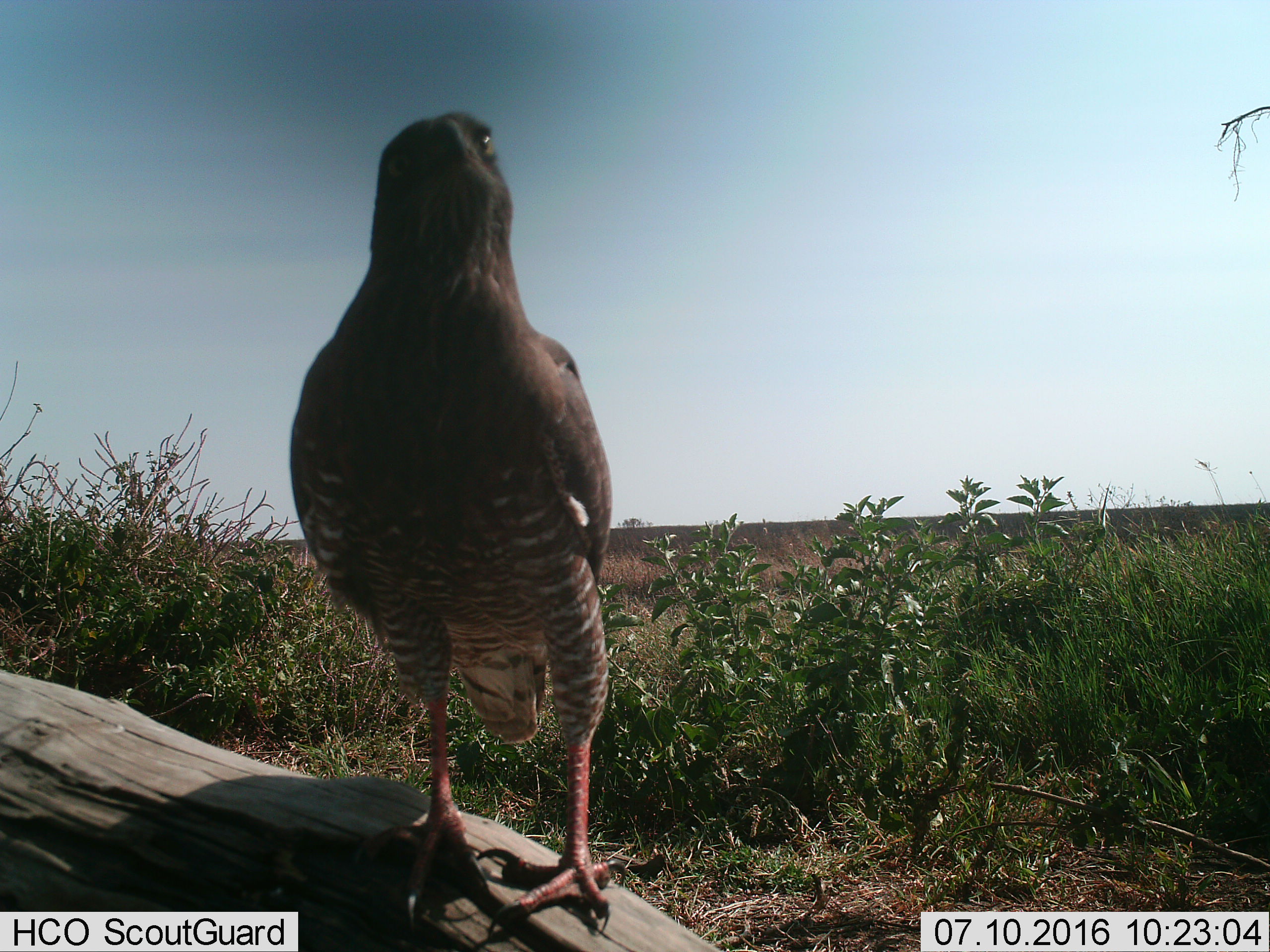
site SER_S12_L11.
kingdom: Animalia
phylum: Chordata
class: Aves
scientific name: Aves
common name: bird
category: birdother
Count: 1.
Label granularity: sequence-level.